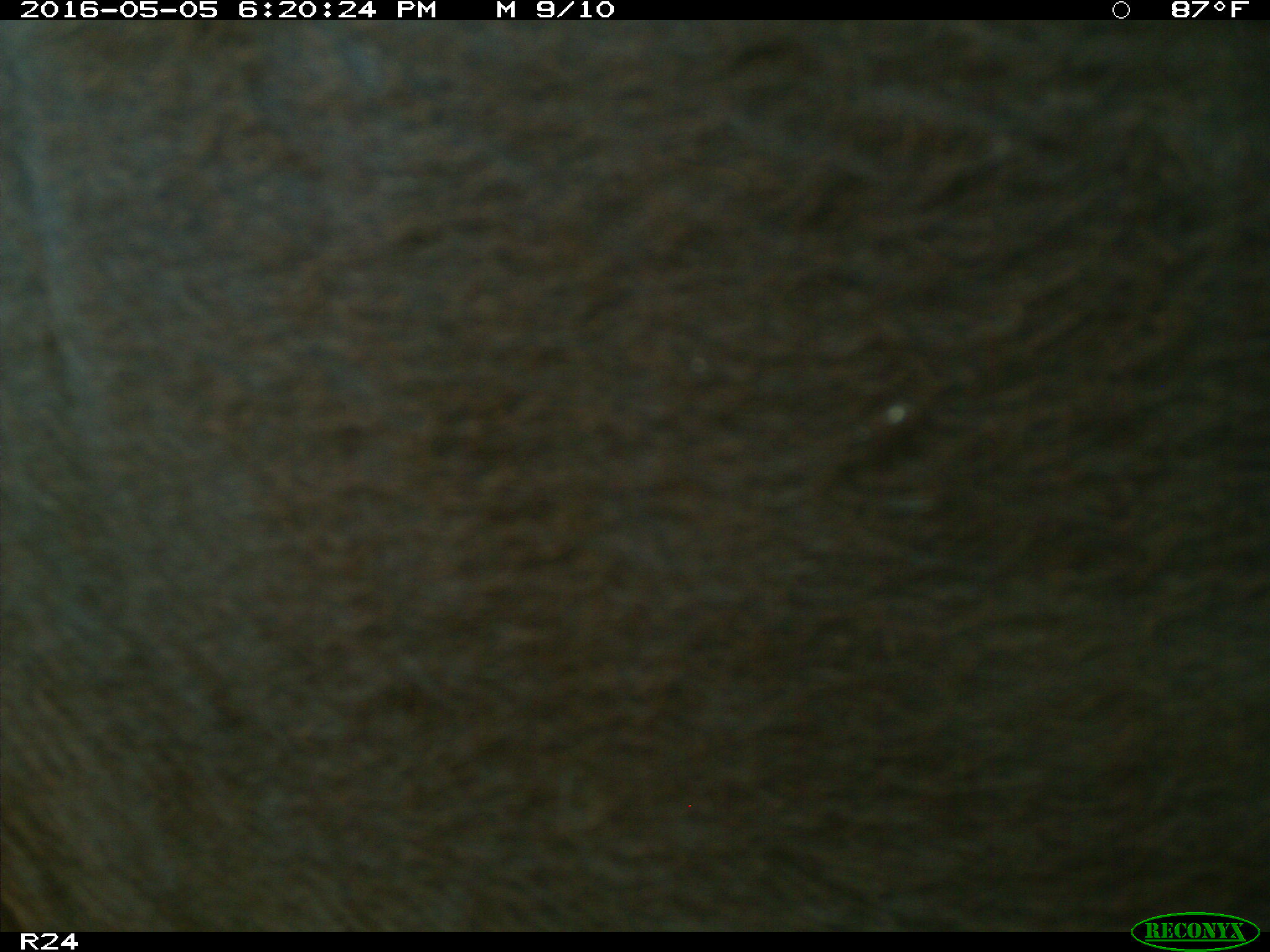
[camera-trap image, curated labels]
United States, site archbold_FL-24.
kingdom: Animalia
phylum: Chordata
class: Mammalia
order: Artiodactyla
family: Bovidae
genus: Bos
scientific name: Bos taurus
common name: domestic cow